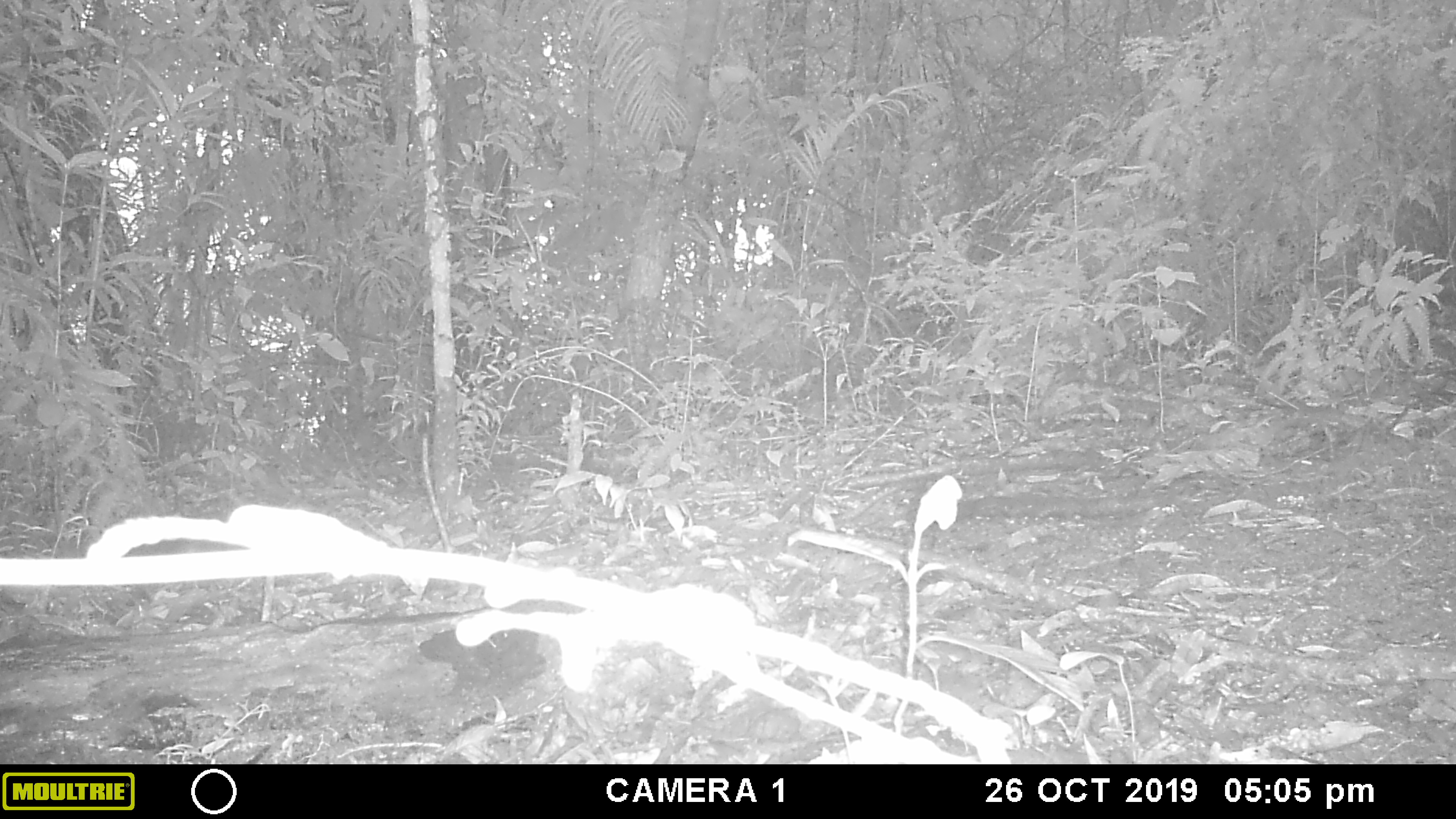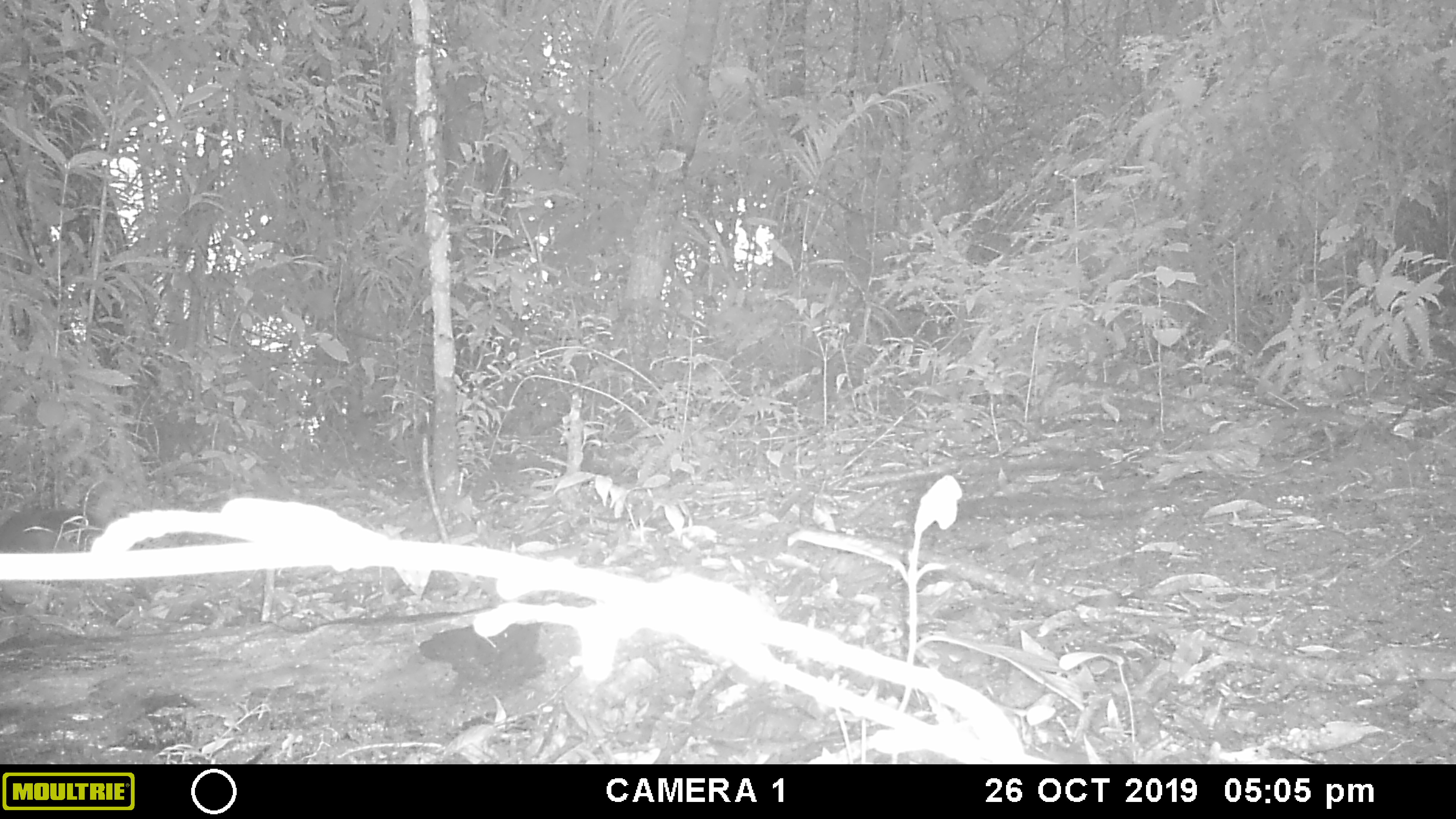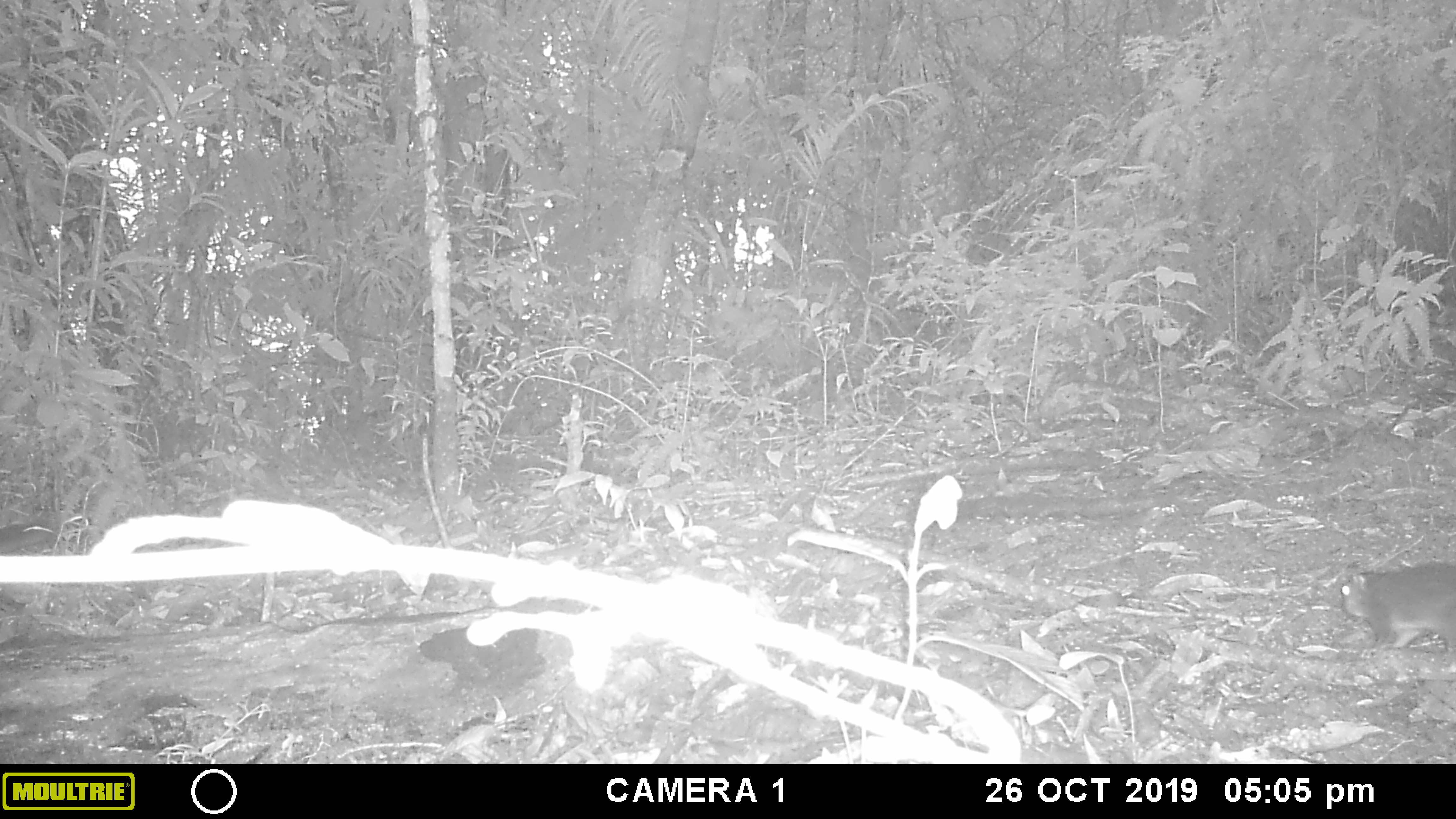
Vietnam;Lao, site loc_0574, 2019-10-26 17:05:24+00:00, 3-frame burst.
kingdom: Animalia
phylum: Chordata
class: Mammalia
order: Rodentia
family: Sciuridae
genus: Dremomys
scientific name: Dremomys rufigenis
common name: red-cheeked squirrel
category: red cheeked squirrel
Red cheeked squirrel (red-cheeked squirrel) (Dremomys rufigenis). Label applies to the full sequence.